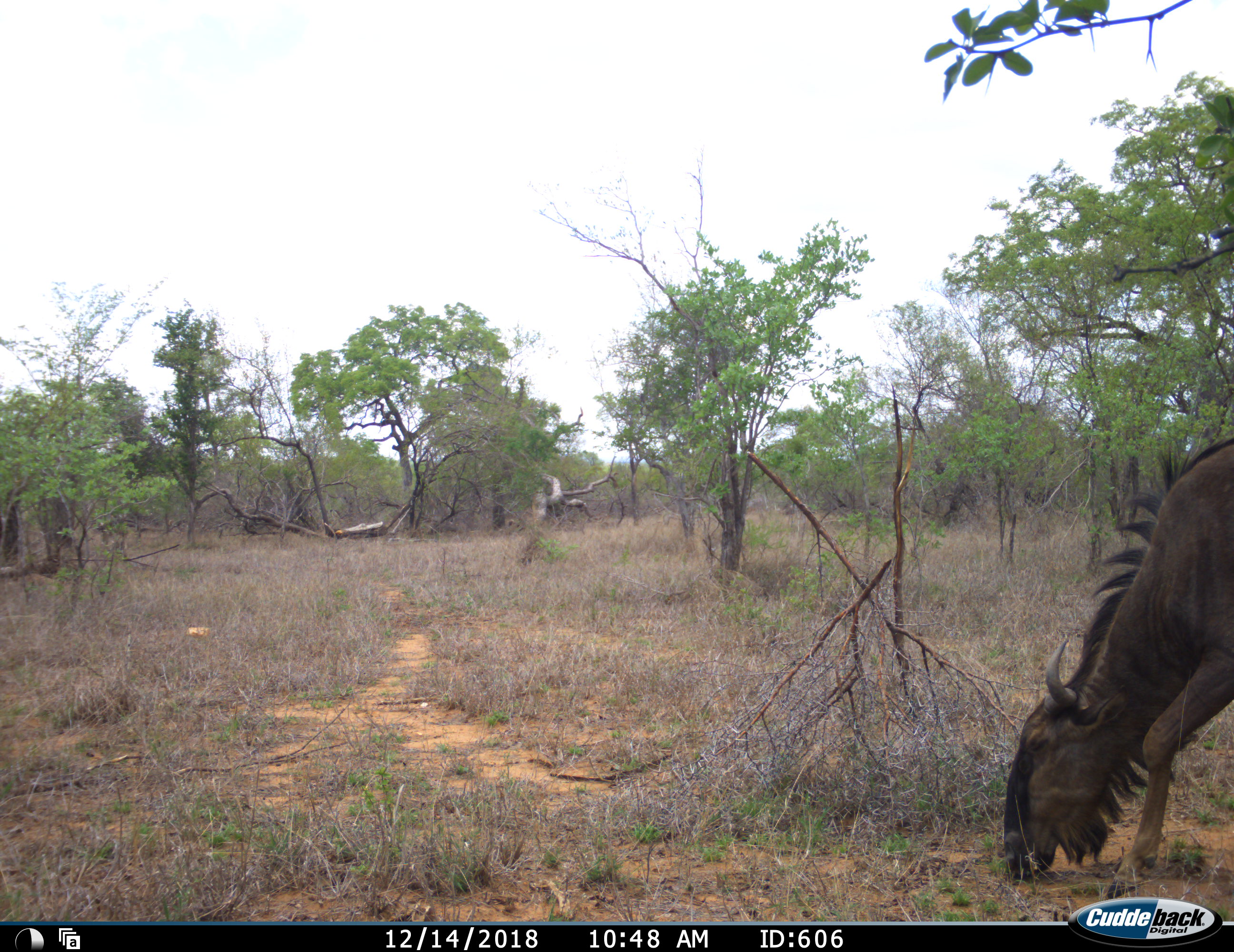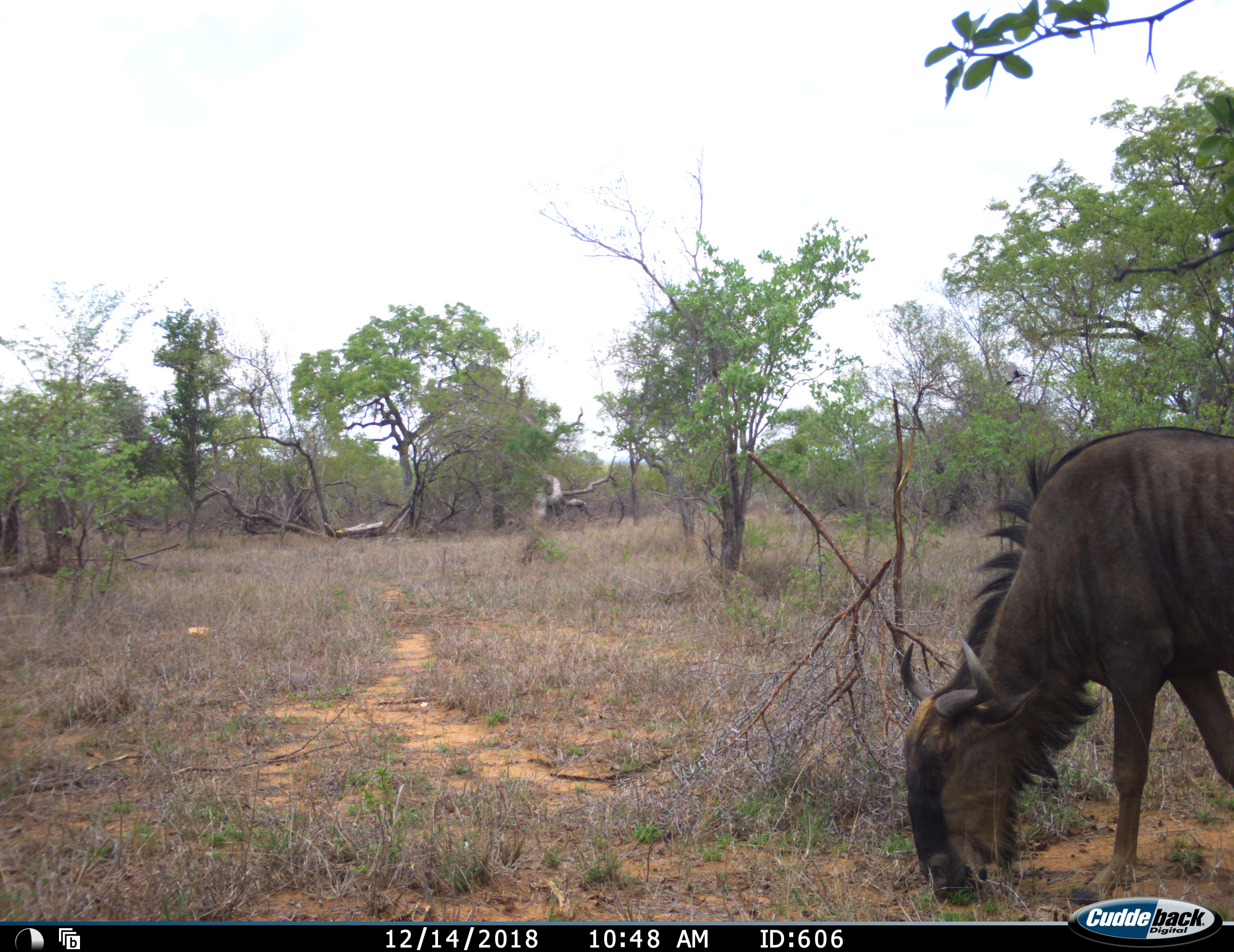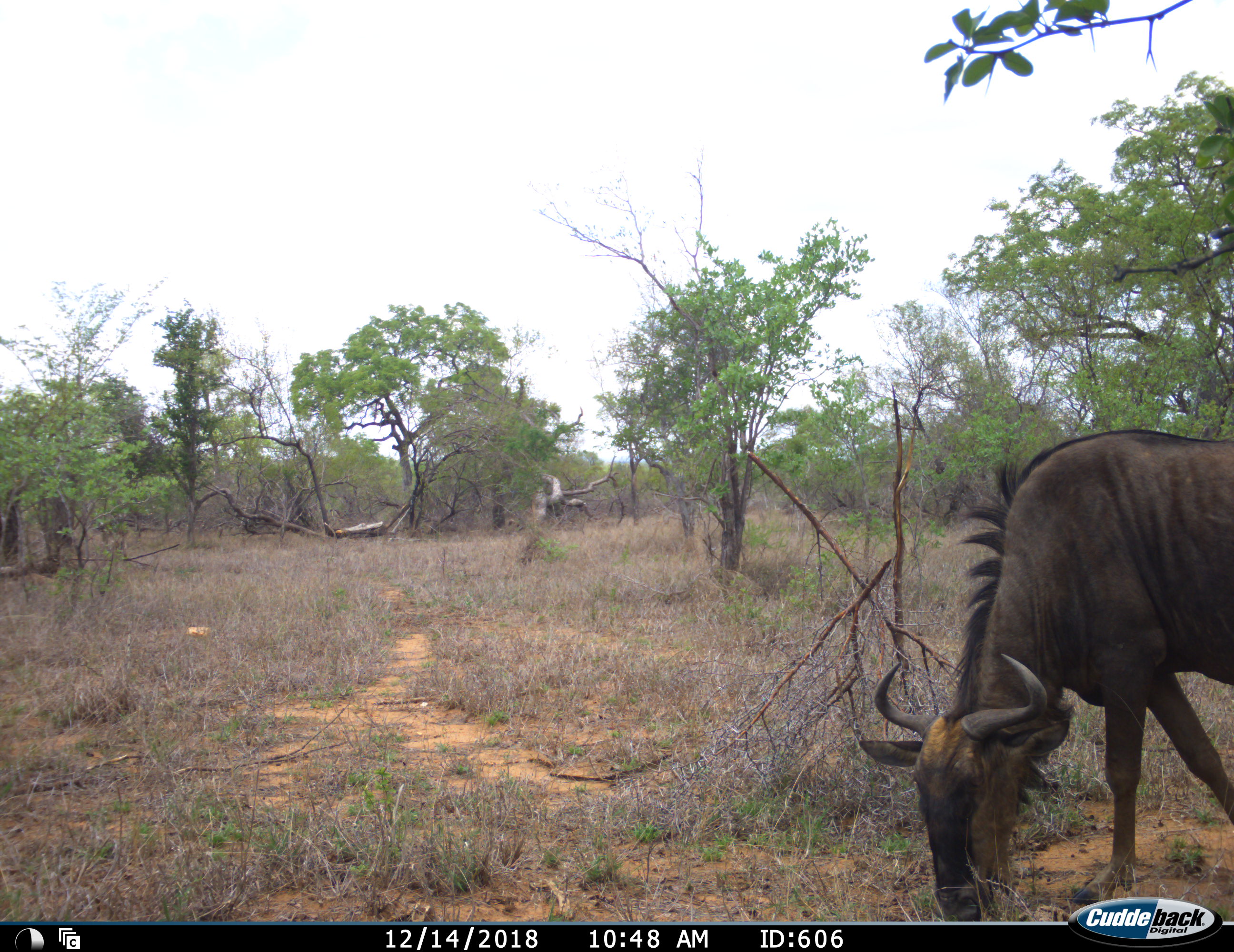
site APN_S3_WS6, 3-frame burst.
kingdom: Animalia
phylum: Chordata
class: Mammalia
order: Artiodactyla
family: Bovidae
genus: Connochaetes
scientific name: Connochaetes taurinus taurinus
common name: blue wildebeest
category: wildebeestblue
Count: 1.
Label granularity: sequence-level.